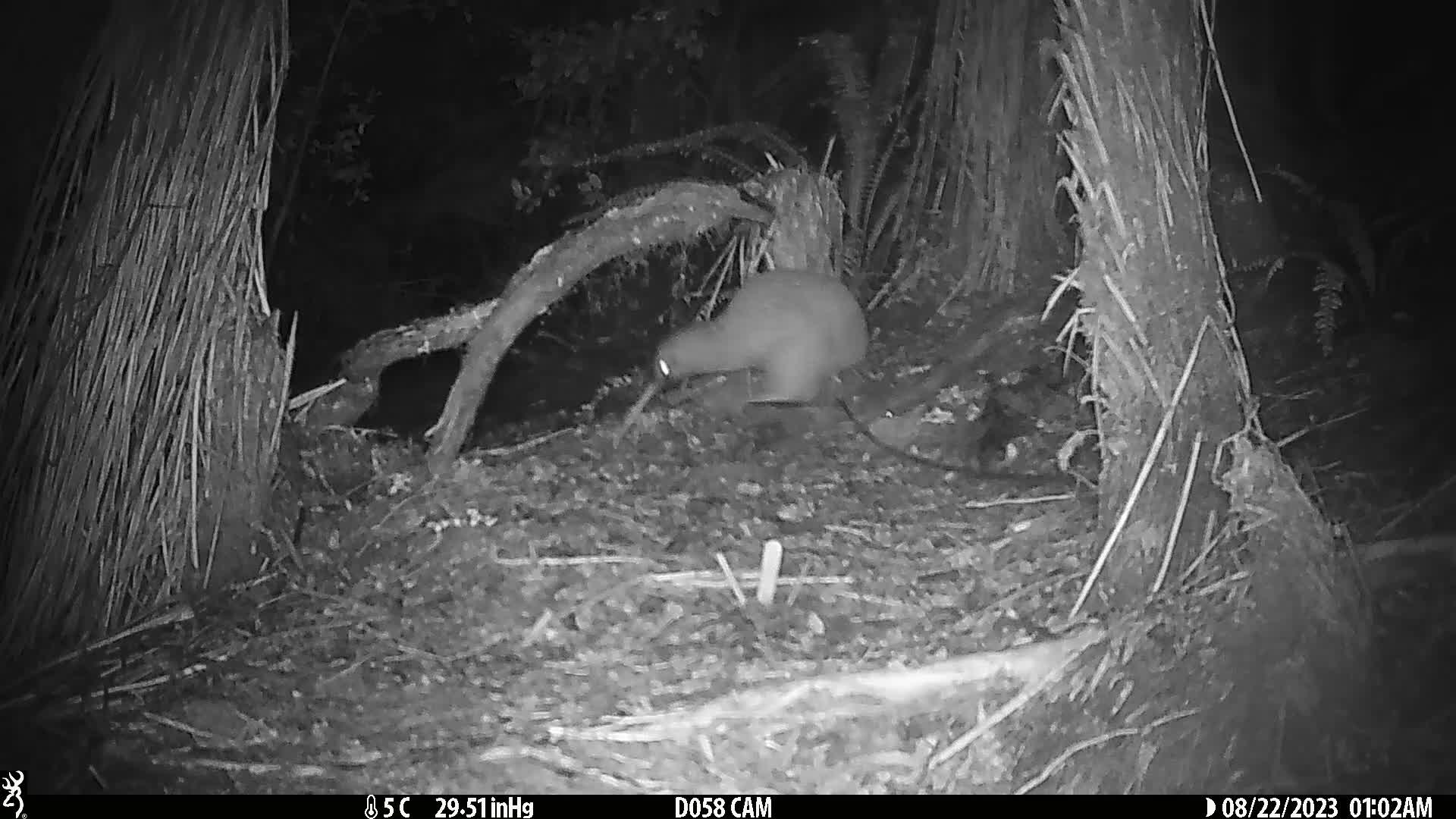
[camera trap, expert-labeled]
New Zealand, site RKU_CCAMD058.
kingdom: Animalia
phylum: Chordata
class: Aves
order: Apterygiformes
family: Apterygidae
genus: Apteryx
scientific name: Apteryx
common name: kiwi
Kiwi (Apteryx).